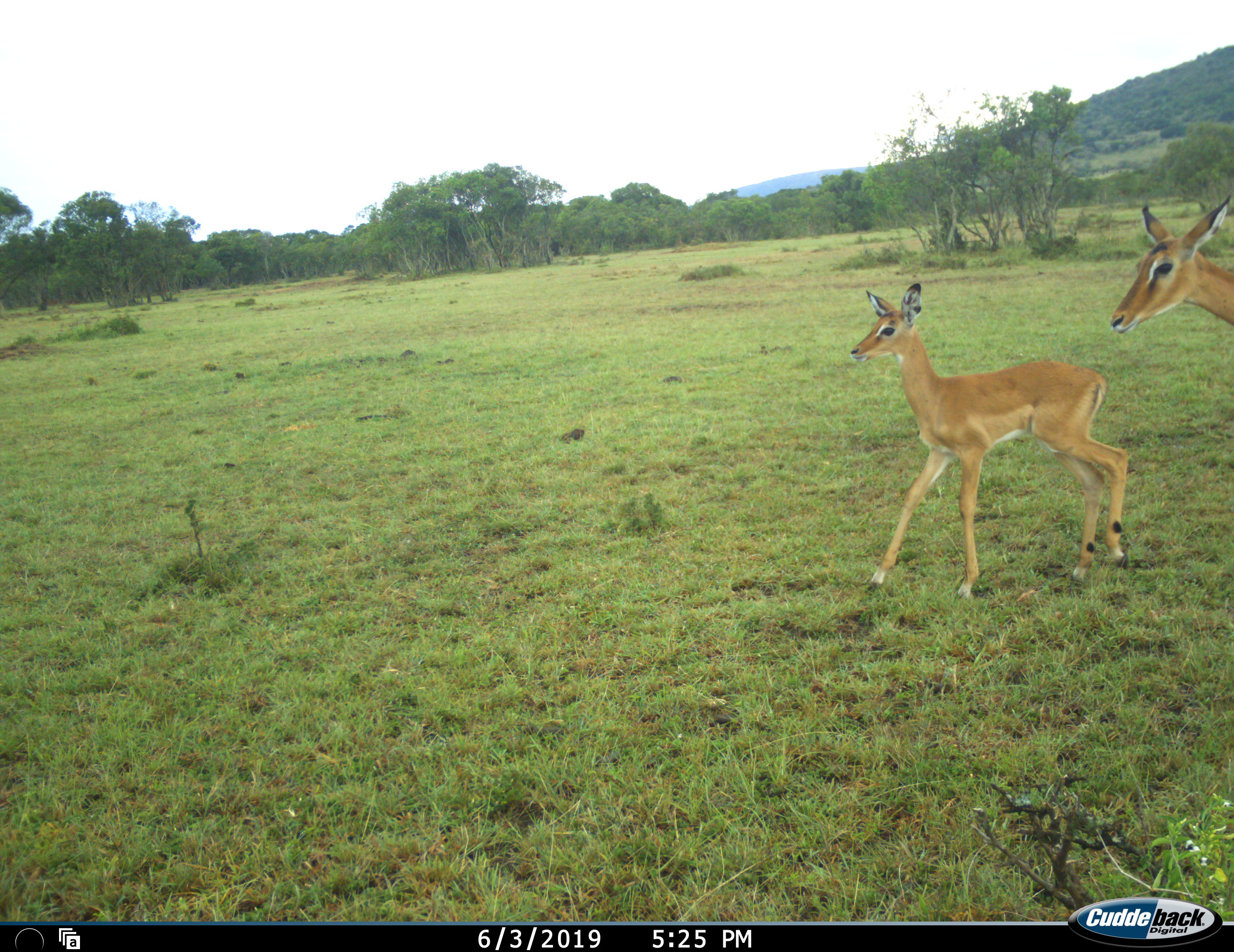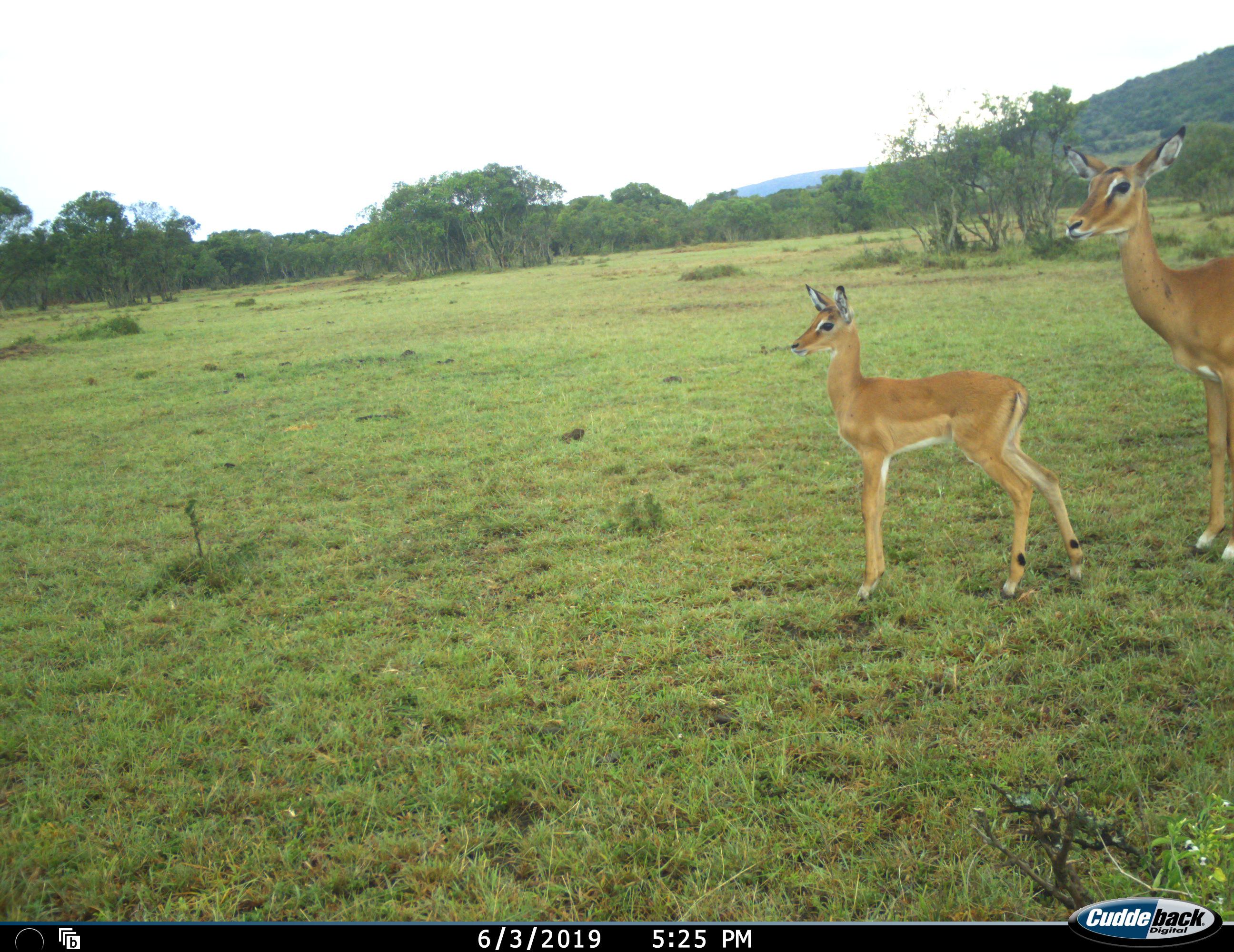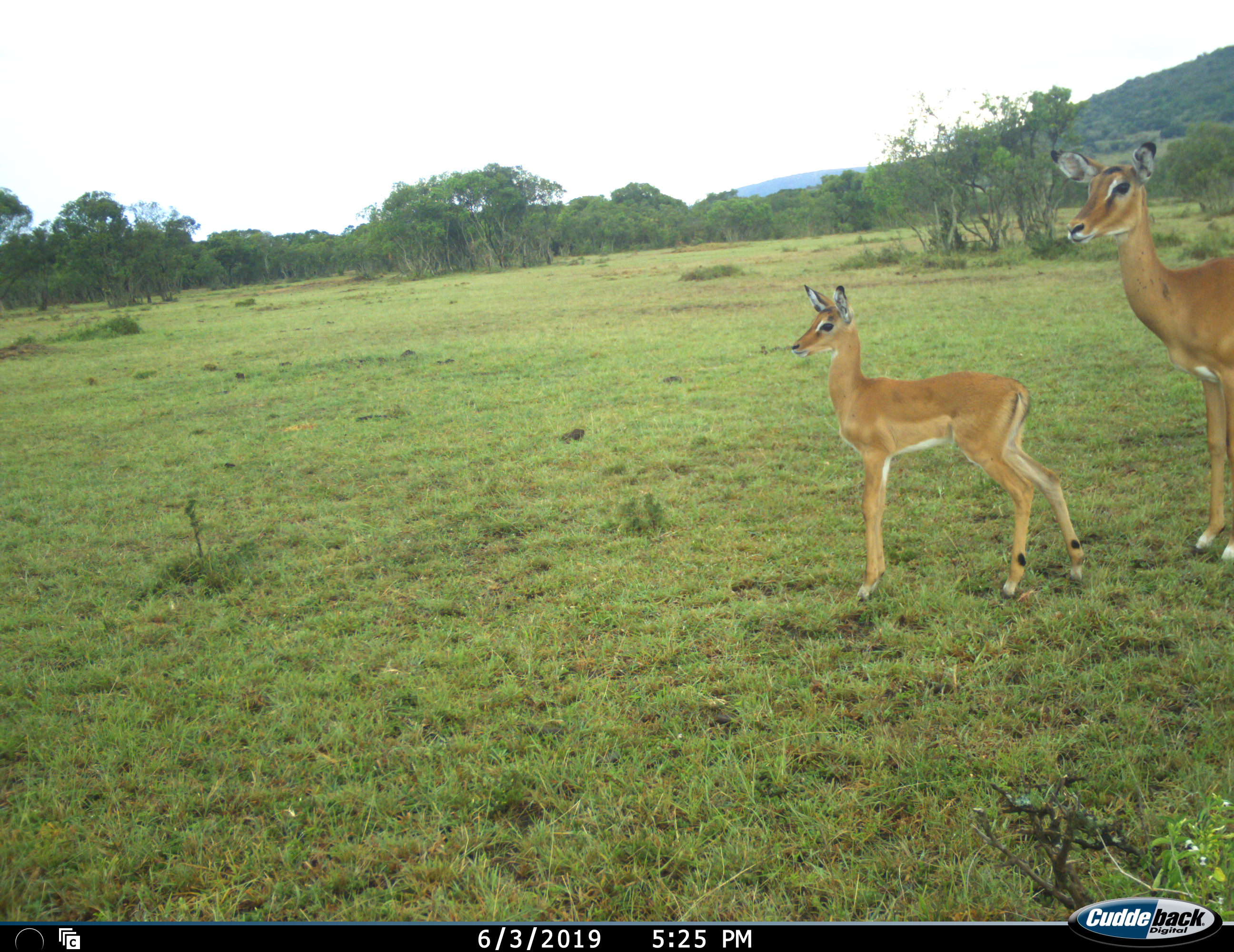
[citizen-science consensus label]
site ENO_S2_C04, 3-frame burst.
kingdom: Animalia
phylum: Chordata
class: Mammalia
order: Artiodactyla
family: Bovidae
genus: Aepyceros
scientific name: Aepyceros melampus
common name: impala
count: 2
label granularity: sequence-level